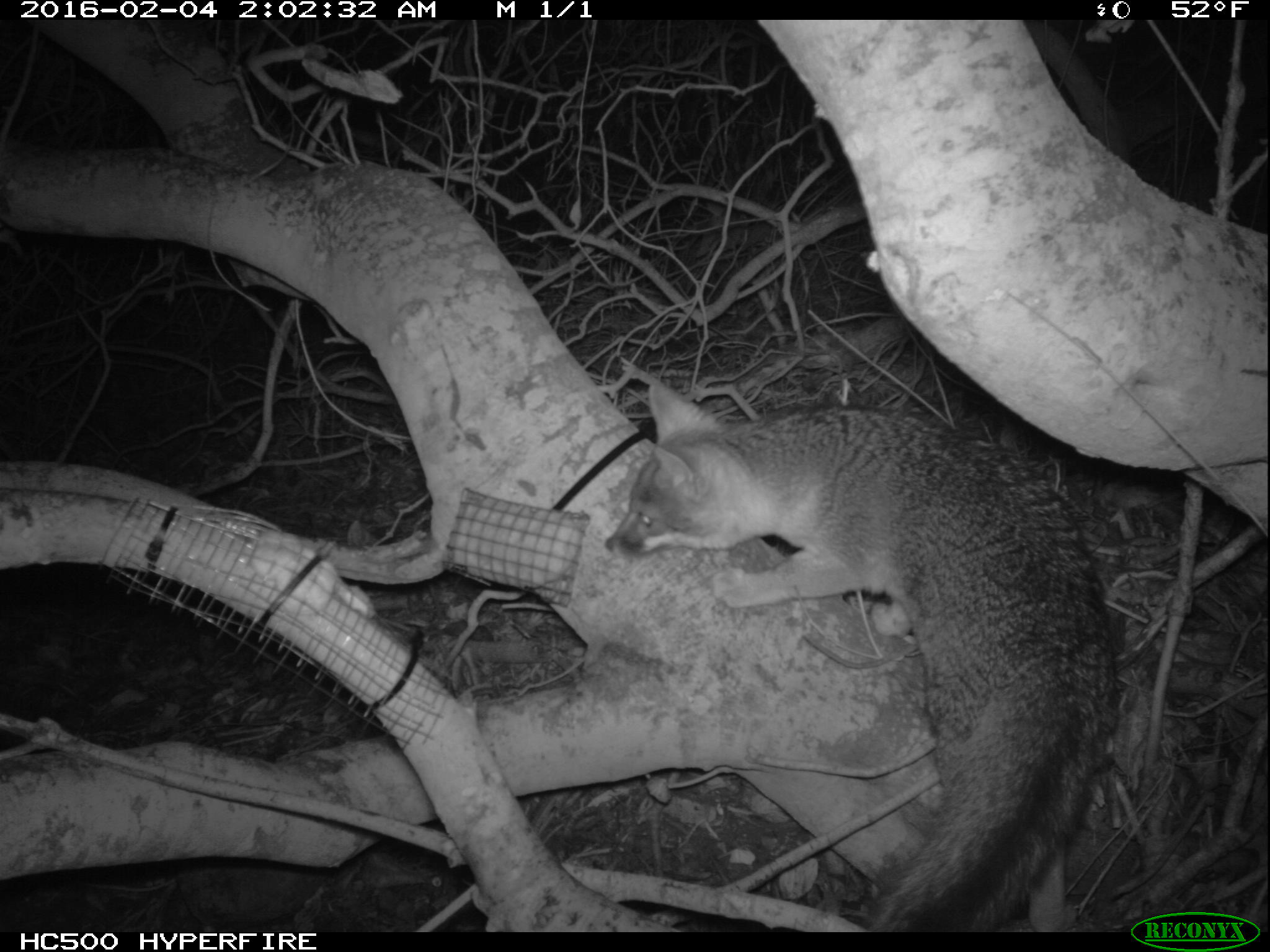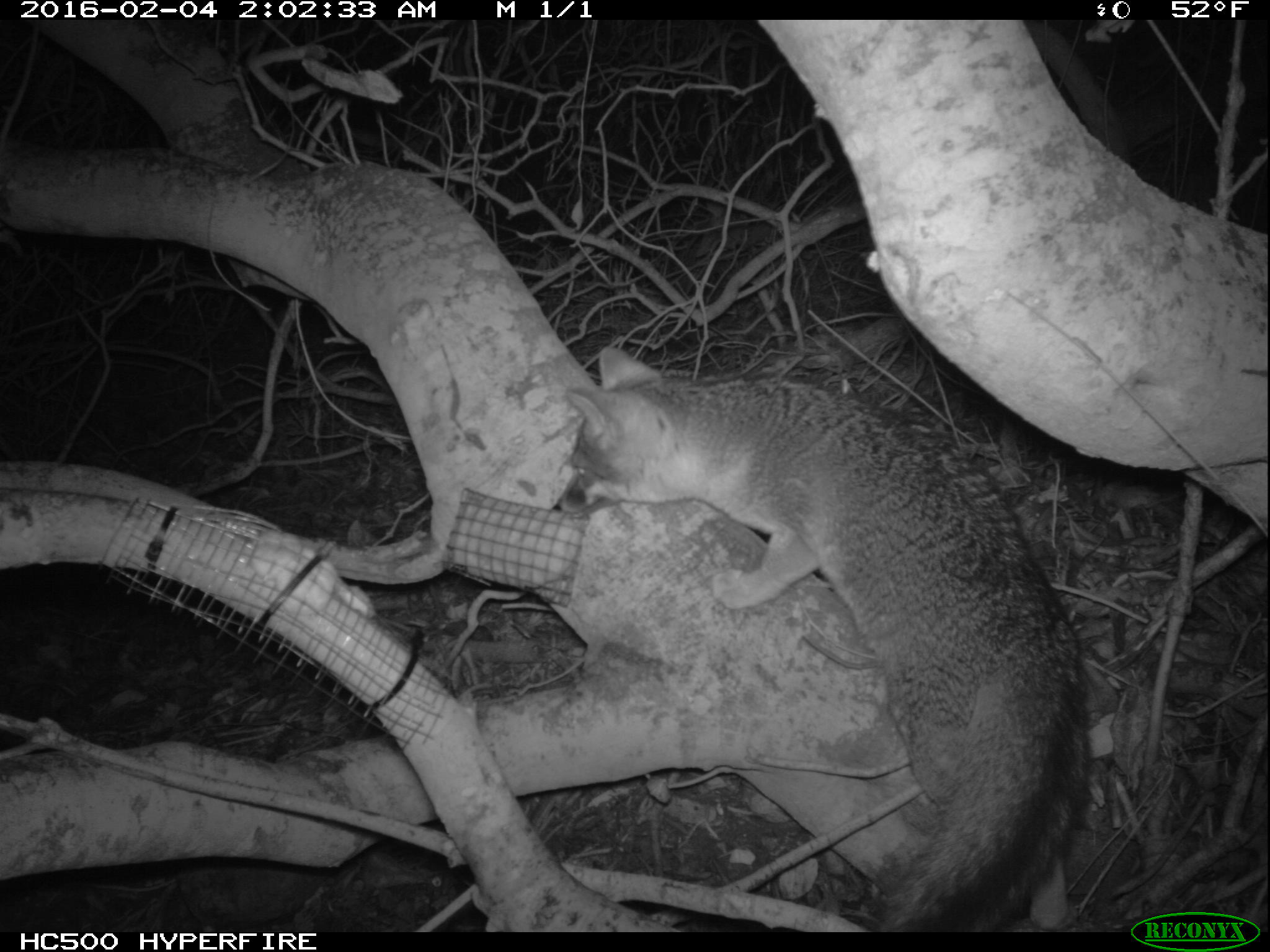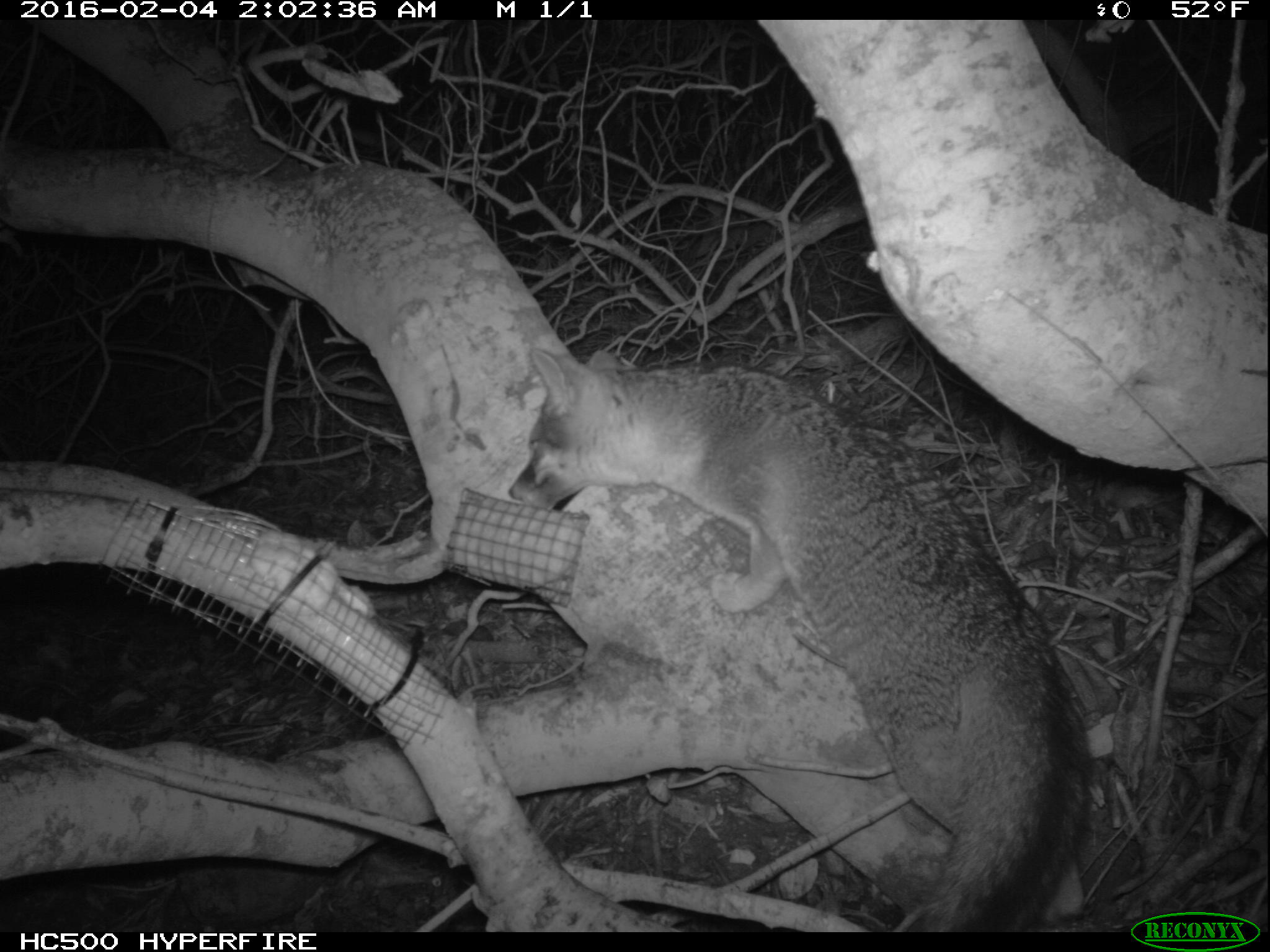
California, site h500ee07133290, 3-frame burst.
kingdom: Animalia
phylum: Chordata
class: Mammalia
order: Carnivora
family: Canidae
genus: Urocyon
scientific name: Urocyon littoralis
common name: island fox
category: fox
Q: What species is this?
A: Fox (island fox) (Urocyon littoralis).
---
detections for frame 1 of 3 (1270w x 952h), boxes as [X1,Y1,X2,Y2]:
fox: [598,378,1118,932]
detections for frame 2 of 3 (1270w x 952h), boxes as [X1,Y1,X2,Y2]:
fox: [551,346,1090,933]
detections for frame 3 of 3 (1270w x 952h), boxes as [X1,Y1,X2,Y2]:
fox: [505,345,1094,933]